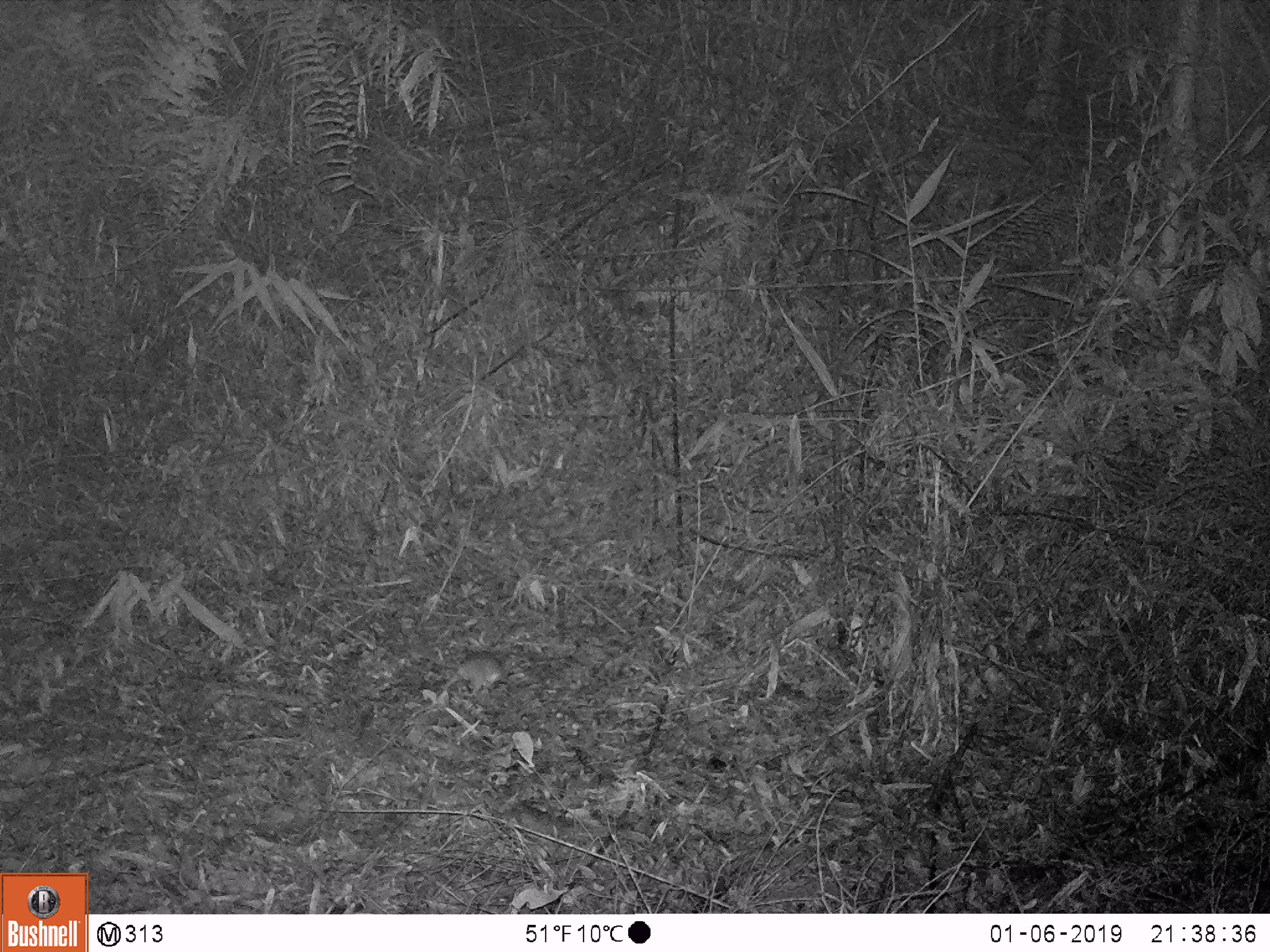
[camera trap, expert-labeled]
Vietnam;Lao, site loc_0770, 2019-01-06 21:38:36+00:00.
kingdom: Animalia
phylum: Chordata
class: Mammalia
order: Rodentia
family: Muridae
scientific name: Muridae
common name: old-world mice and rats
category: unidentified murid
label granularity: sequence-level